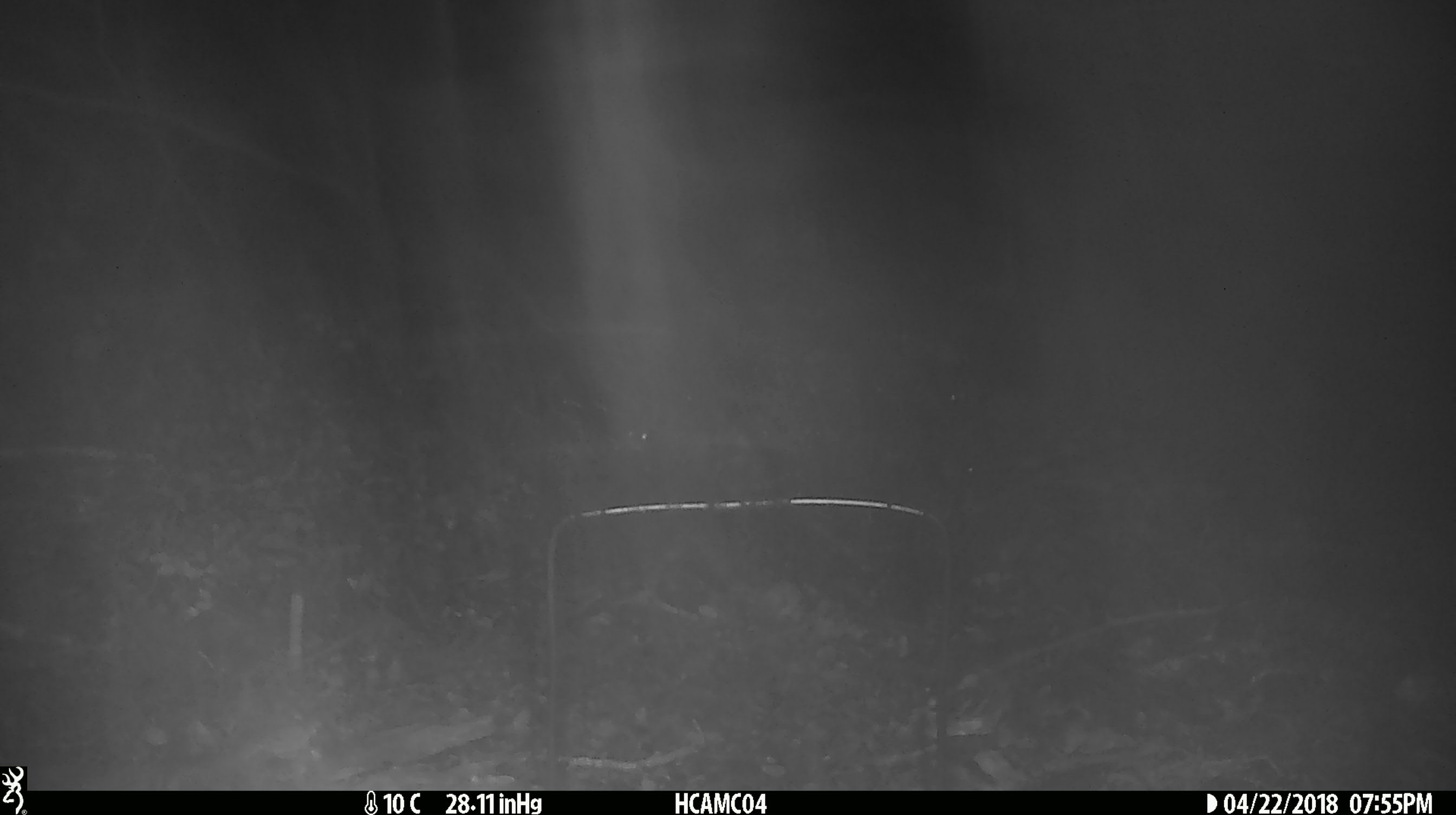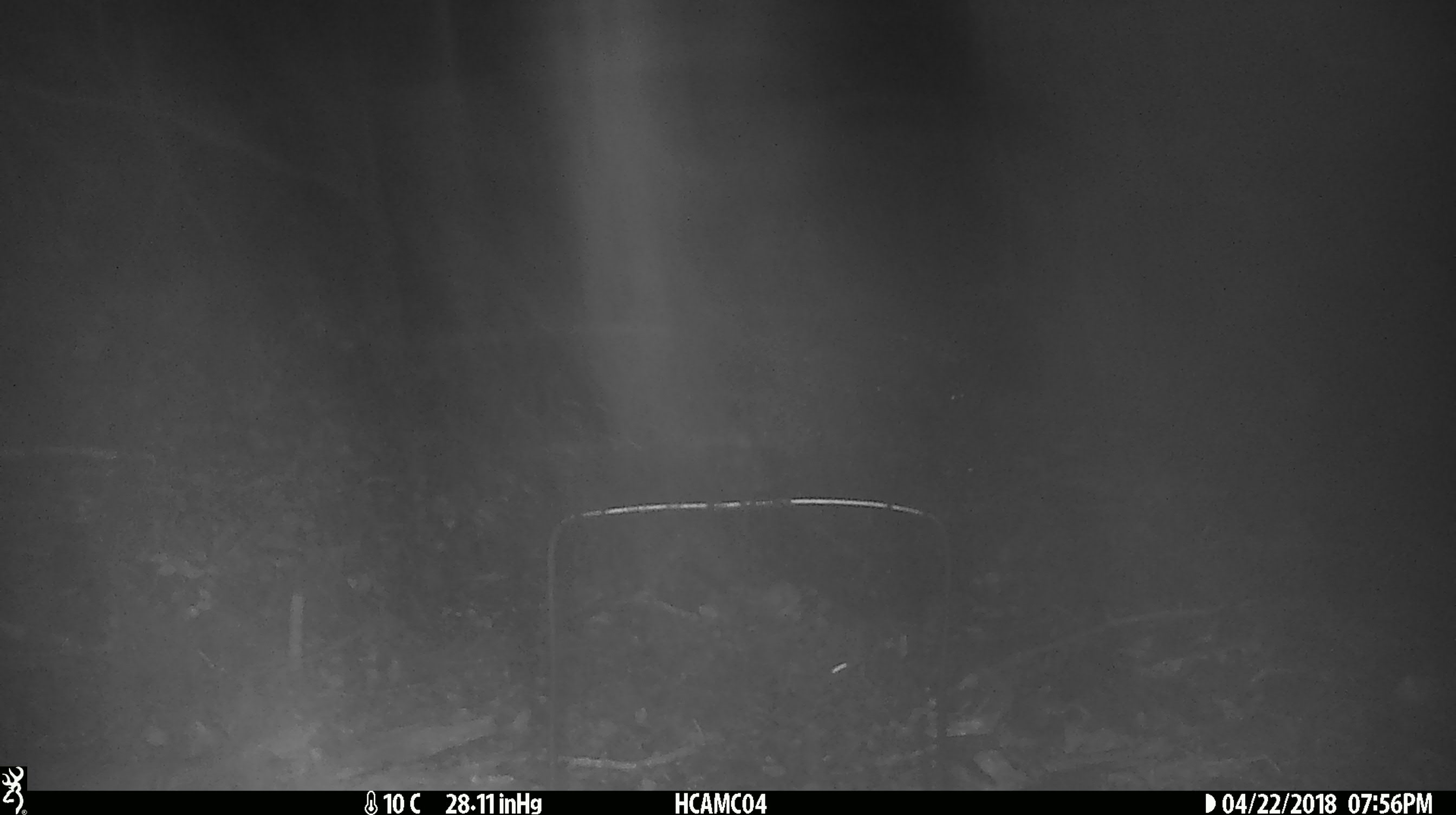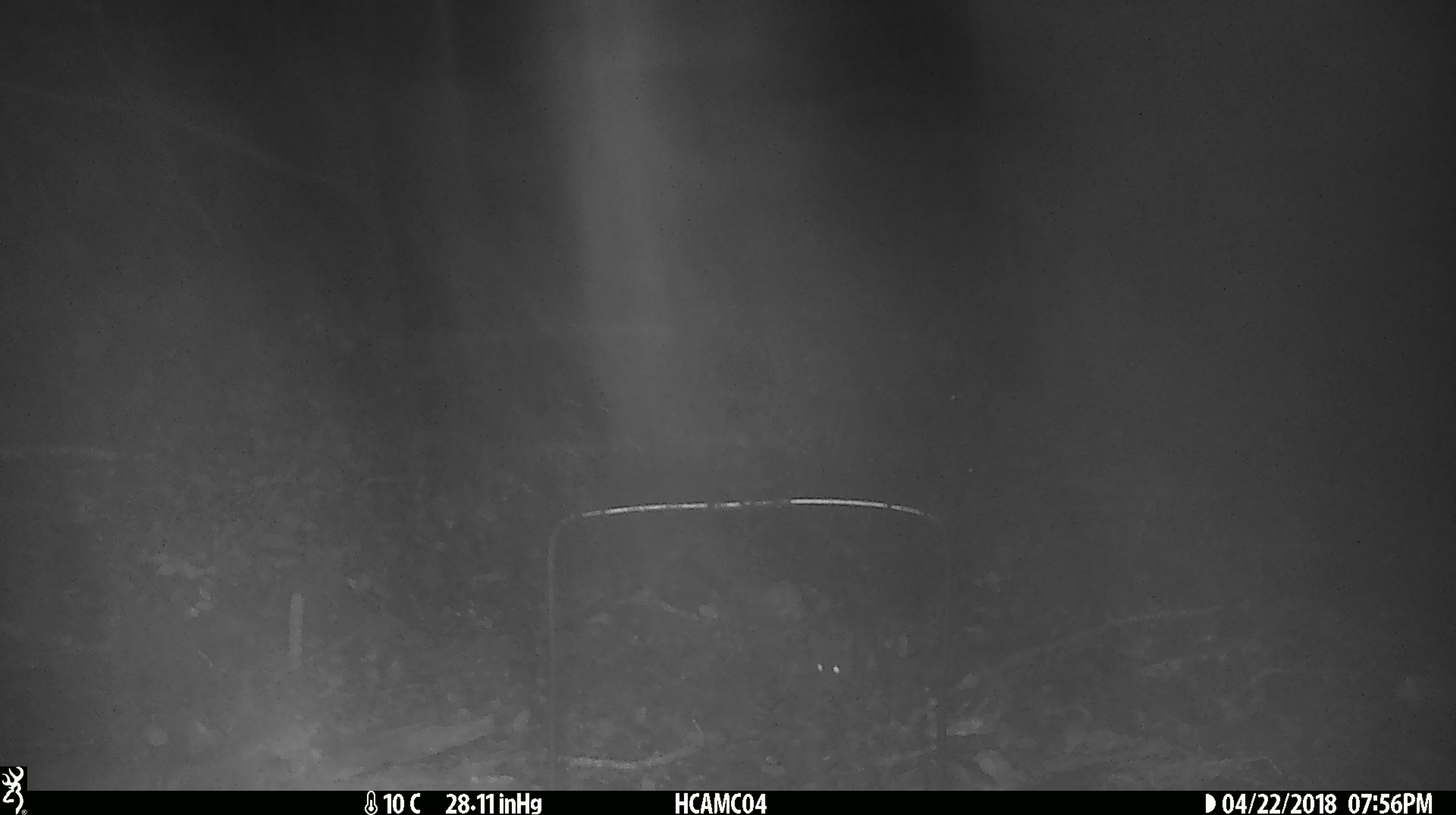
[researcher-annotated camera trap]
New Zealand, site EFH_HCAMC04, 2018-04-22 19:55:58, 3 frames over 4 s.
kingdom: Animalia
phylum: Chordata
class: Mammalia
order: Rodentia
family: Muridae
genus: Mus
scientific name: Mus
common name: mouse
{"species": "mouse (Mus)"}